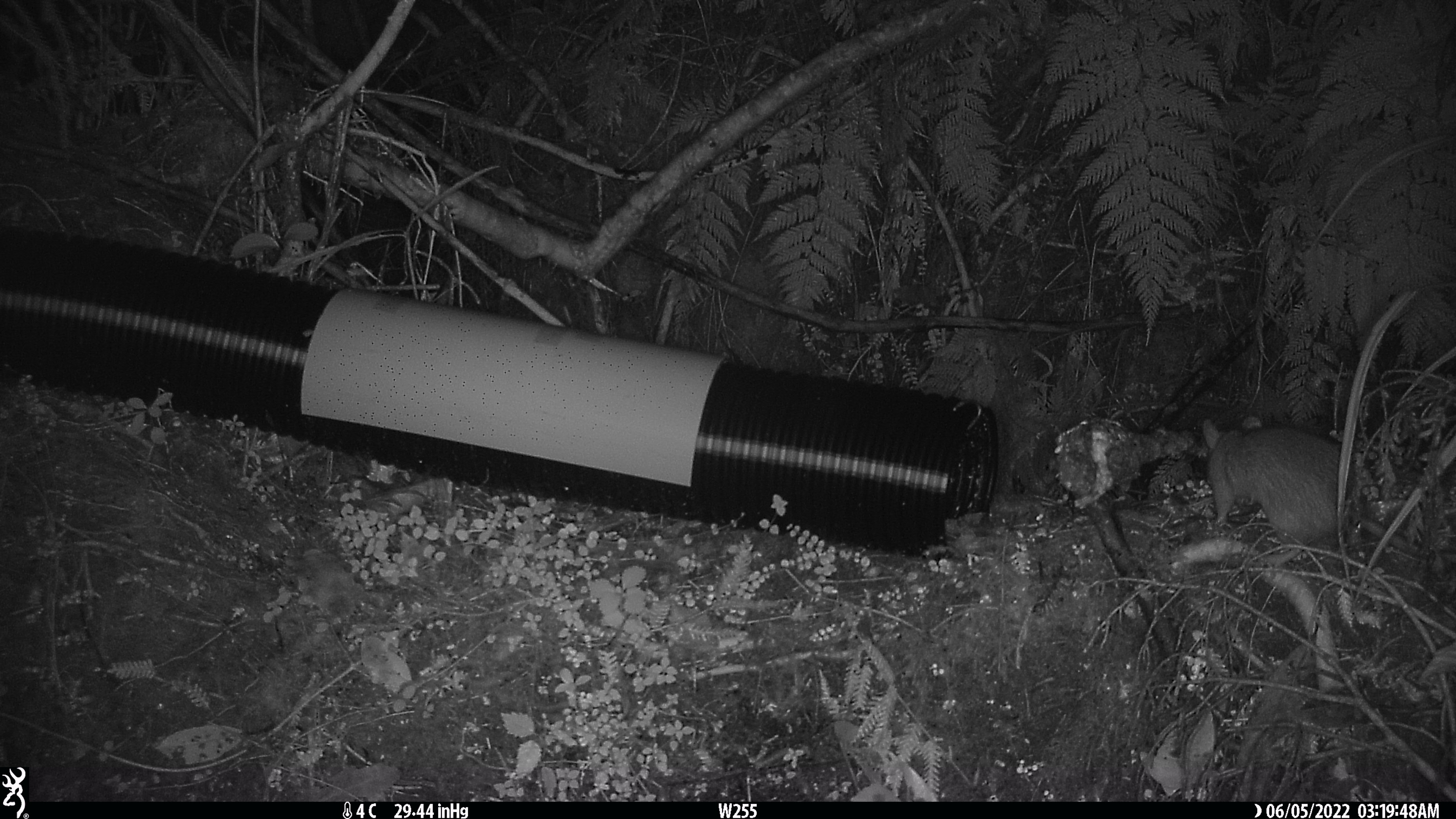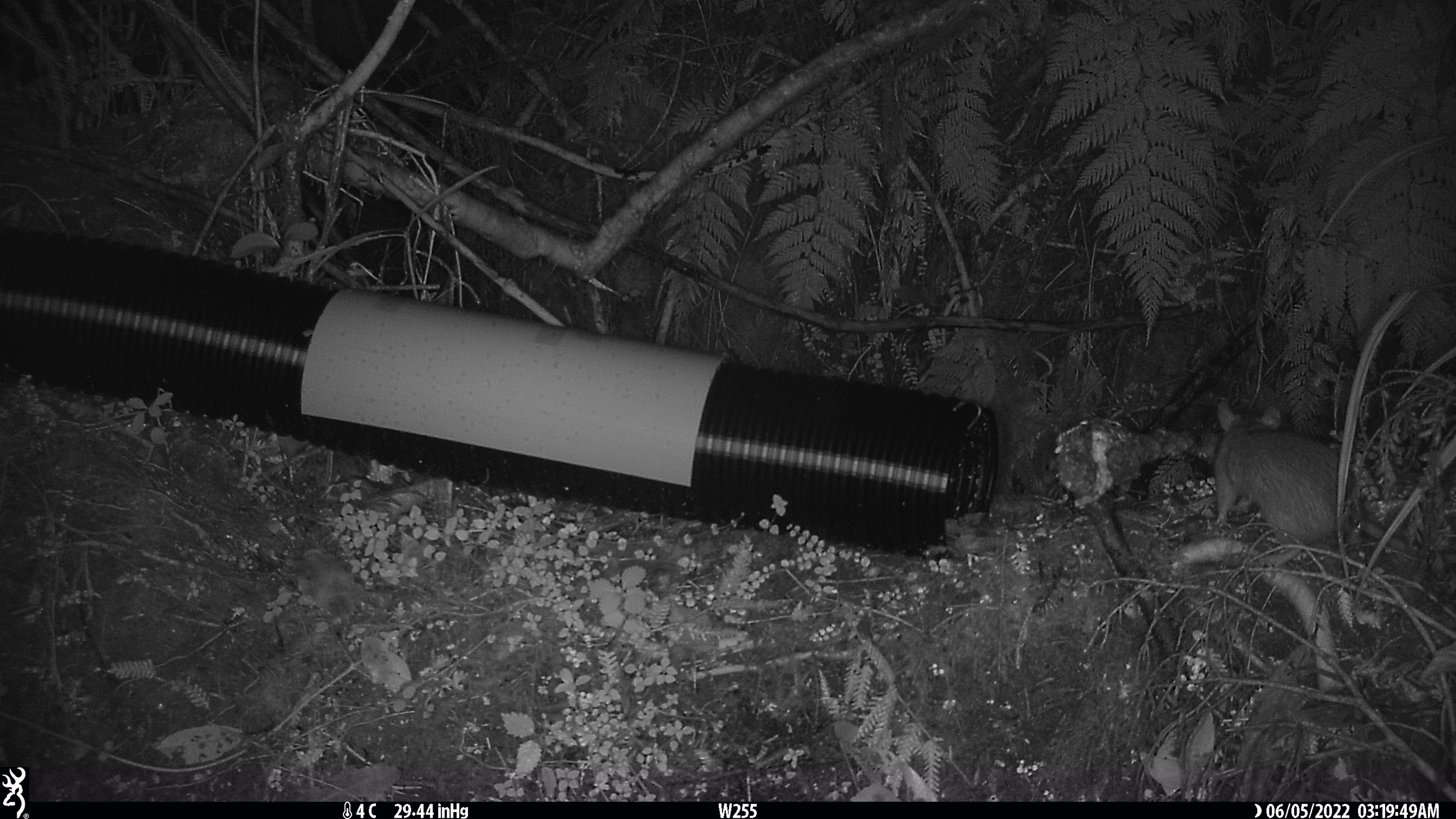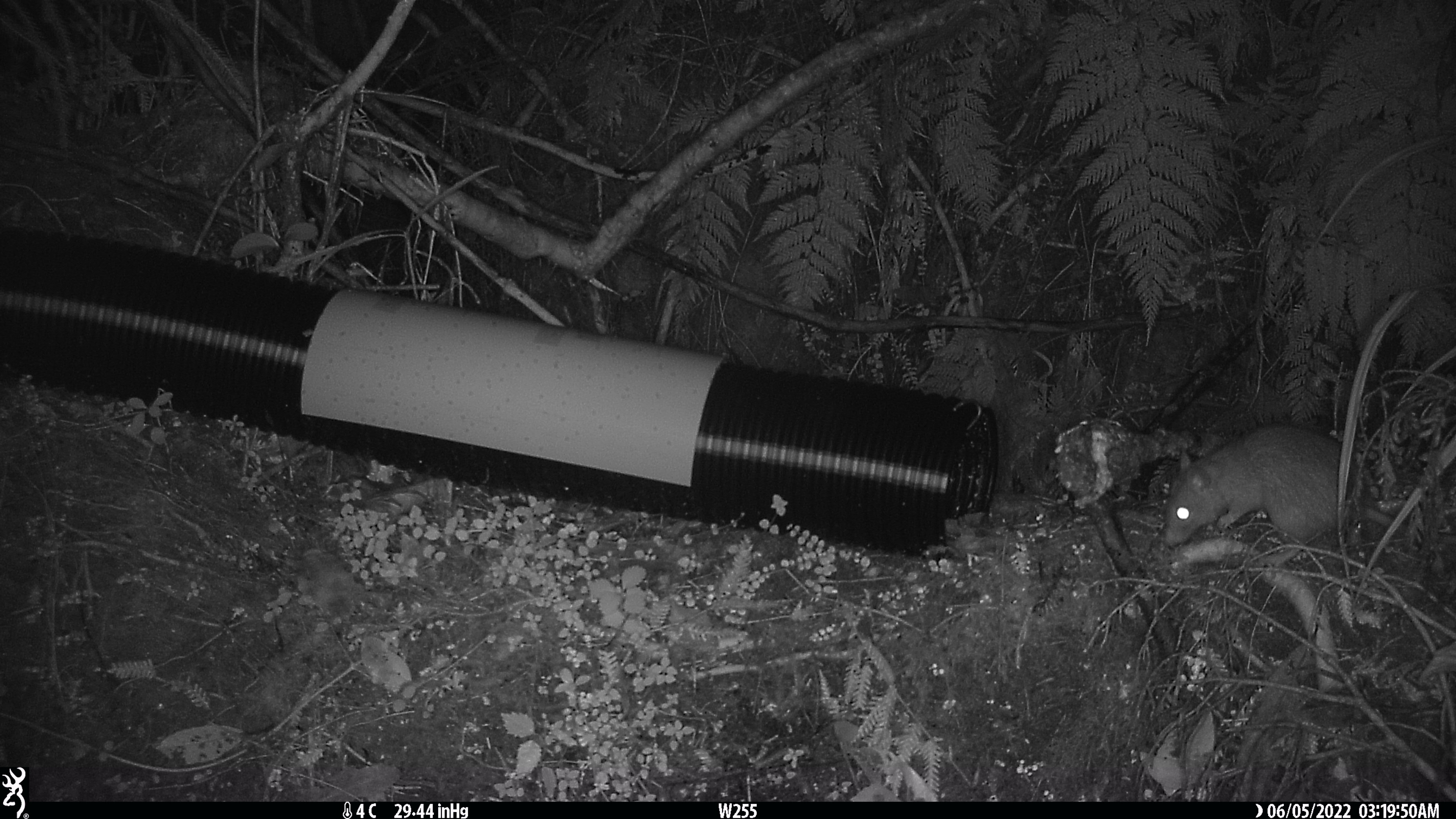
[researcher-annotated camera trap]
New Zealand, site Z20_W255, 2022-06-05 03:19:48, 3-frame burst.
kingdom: Animalia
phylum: Chordata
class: Mammalia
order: Rodentia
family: Muridae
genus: Rattus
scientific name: Rattus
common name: rat